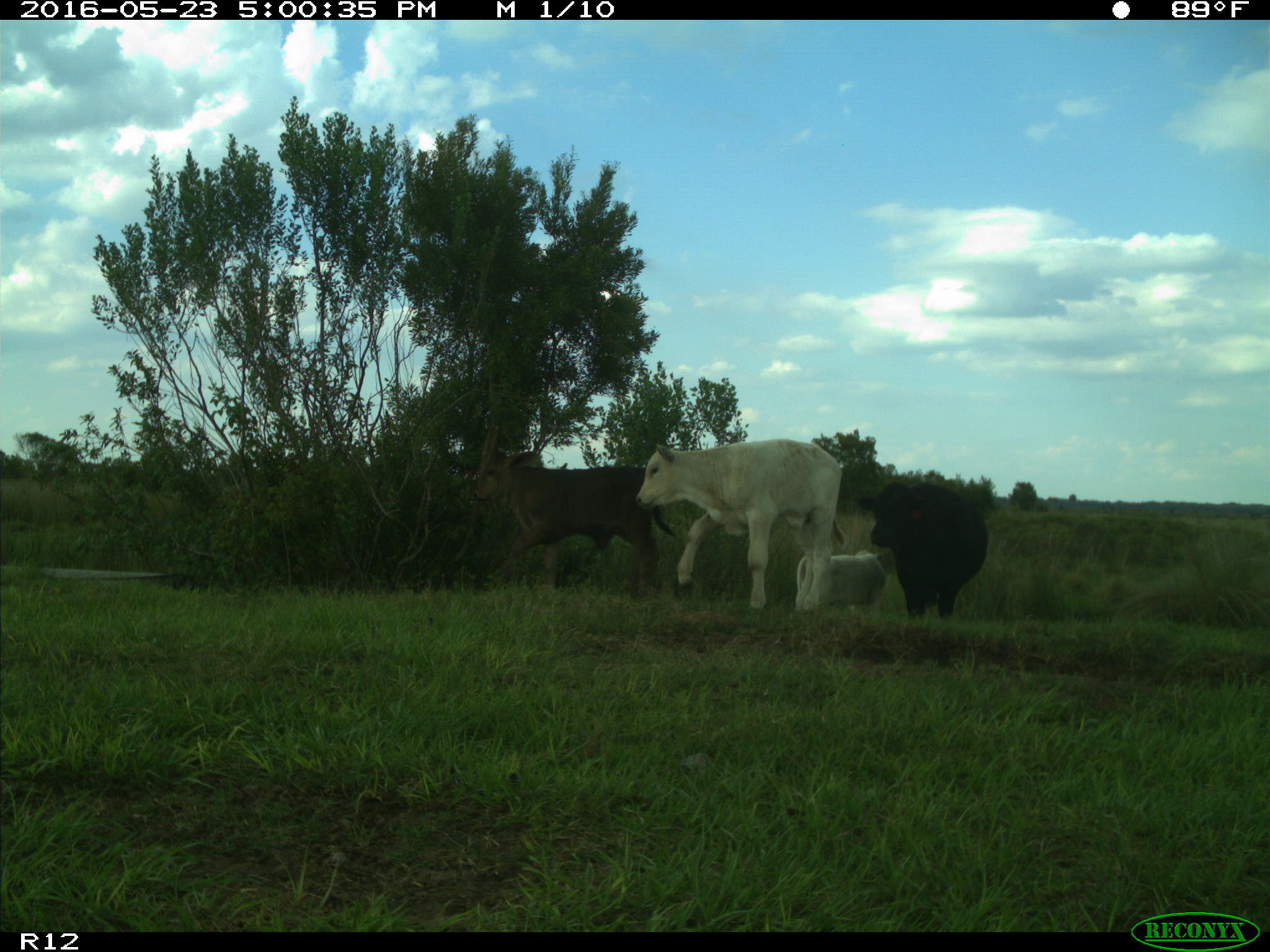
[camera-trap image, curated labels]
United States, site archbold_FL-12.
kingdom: Animalia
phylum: Chordata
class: Mammalia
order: Artiodactyla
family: Bovidae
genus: Bos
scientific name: Bos taurus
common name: domestic cow